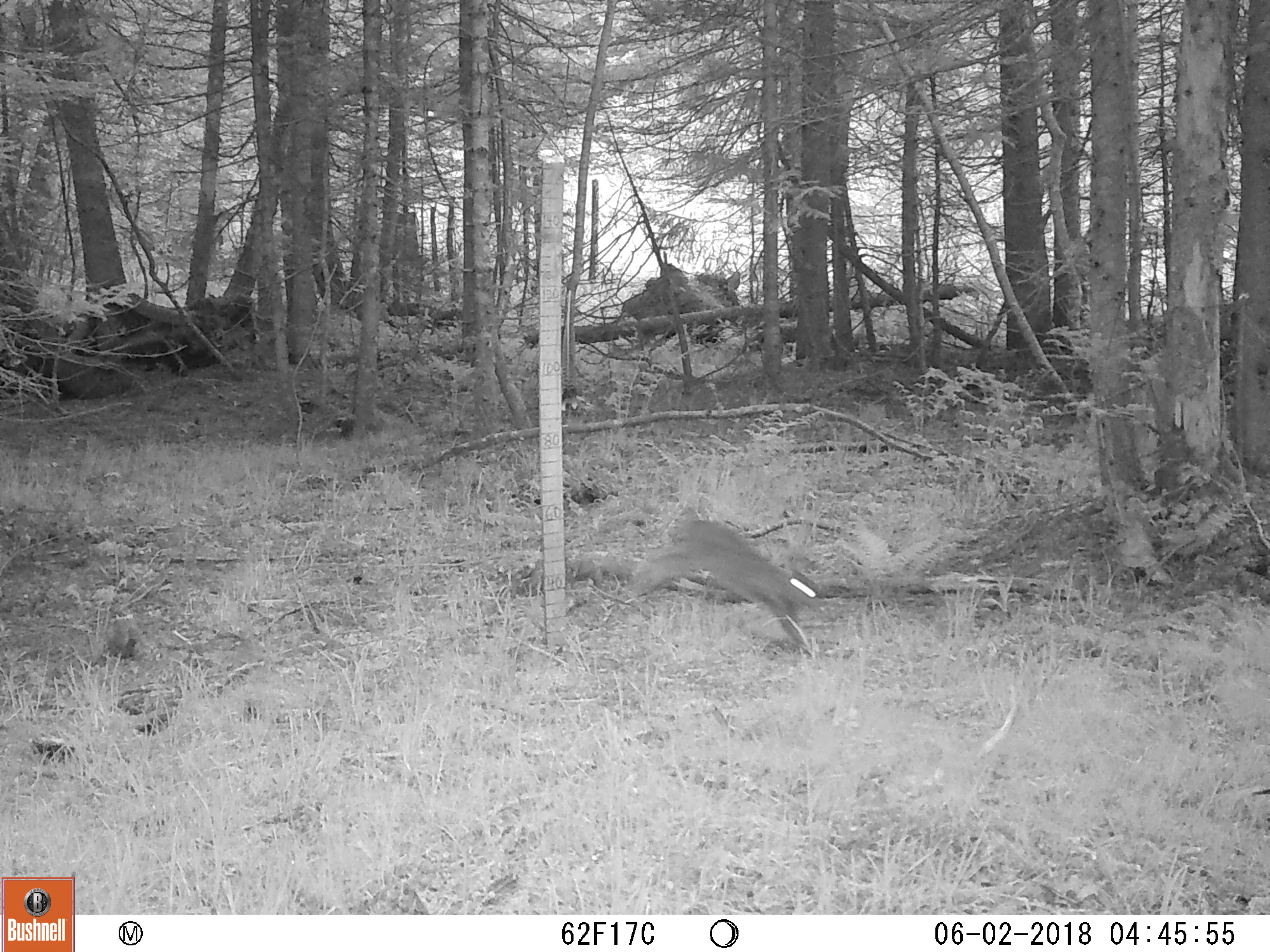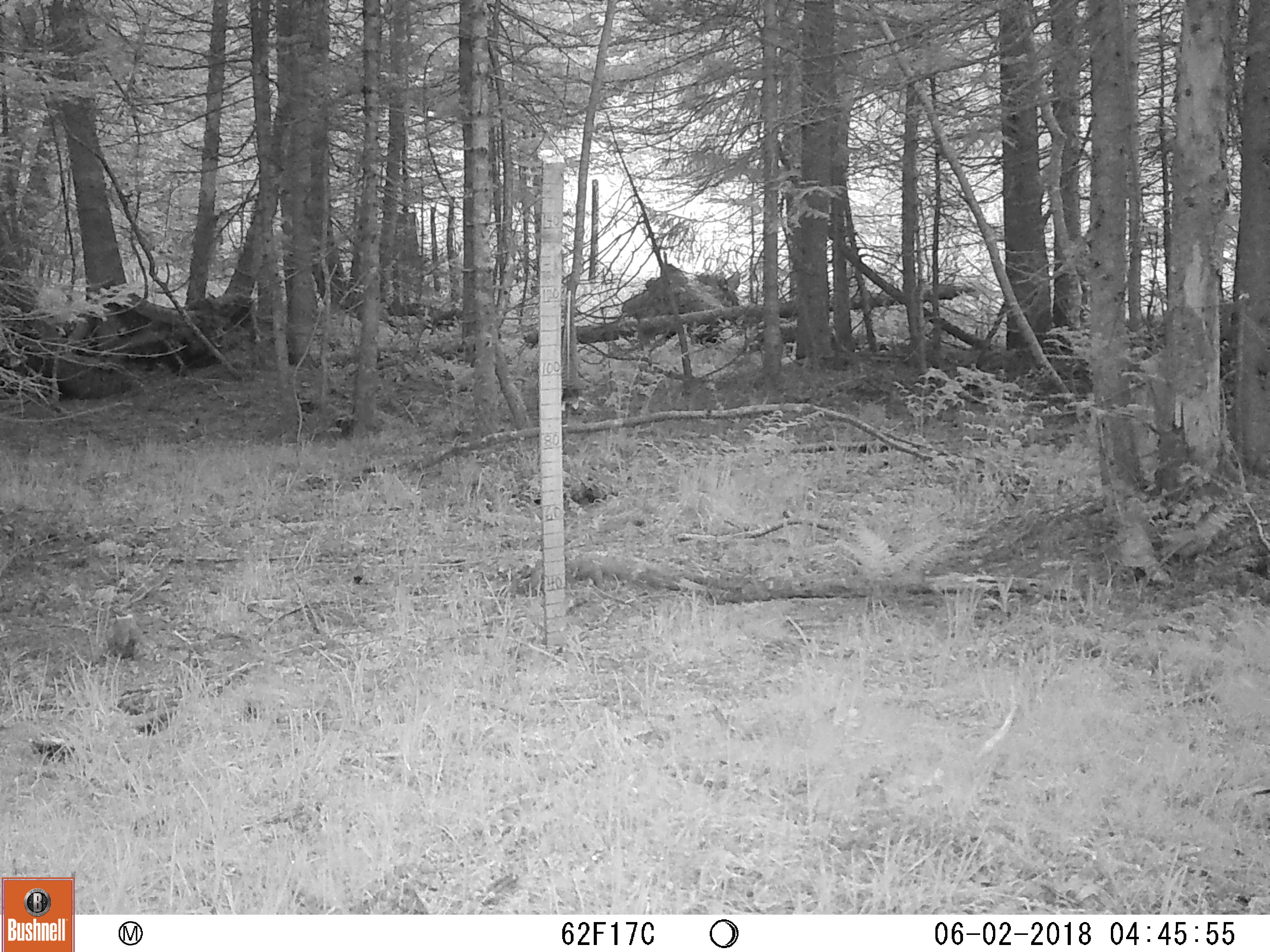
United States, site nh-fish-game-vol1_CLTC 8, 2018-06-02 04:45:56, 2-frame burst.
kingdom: Animalia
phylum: Chordata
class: Mammalia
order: Lagomorpha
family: Leporidae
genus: Lepus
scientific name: Lepus americanus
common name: snowshoe hare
Snowshoe hare (Lepus americanus).